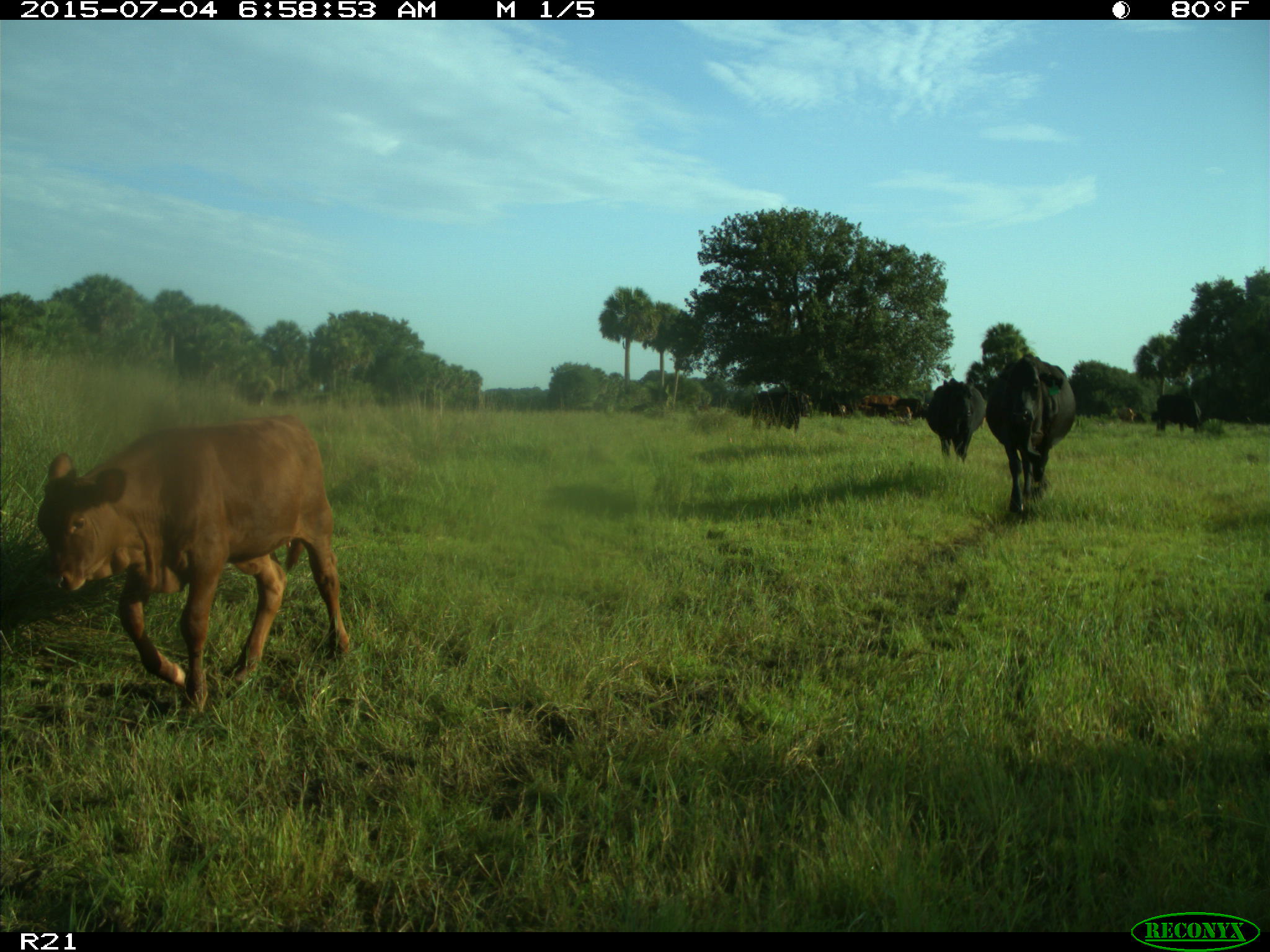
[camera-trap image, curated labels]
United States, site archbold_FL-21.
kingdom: Animalia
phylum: Chordata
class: Mammalia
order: Artiodactyla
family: Bovidae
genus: Bos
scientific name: Bos taurus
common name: domestic cow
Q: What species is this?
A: Bos taurus (domestic cow).